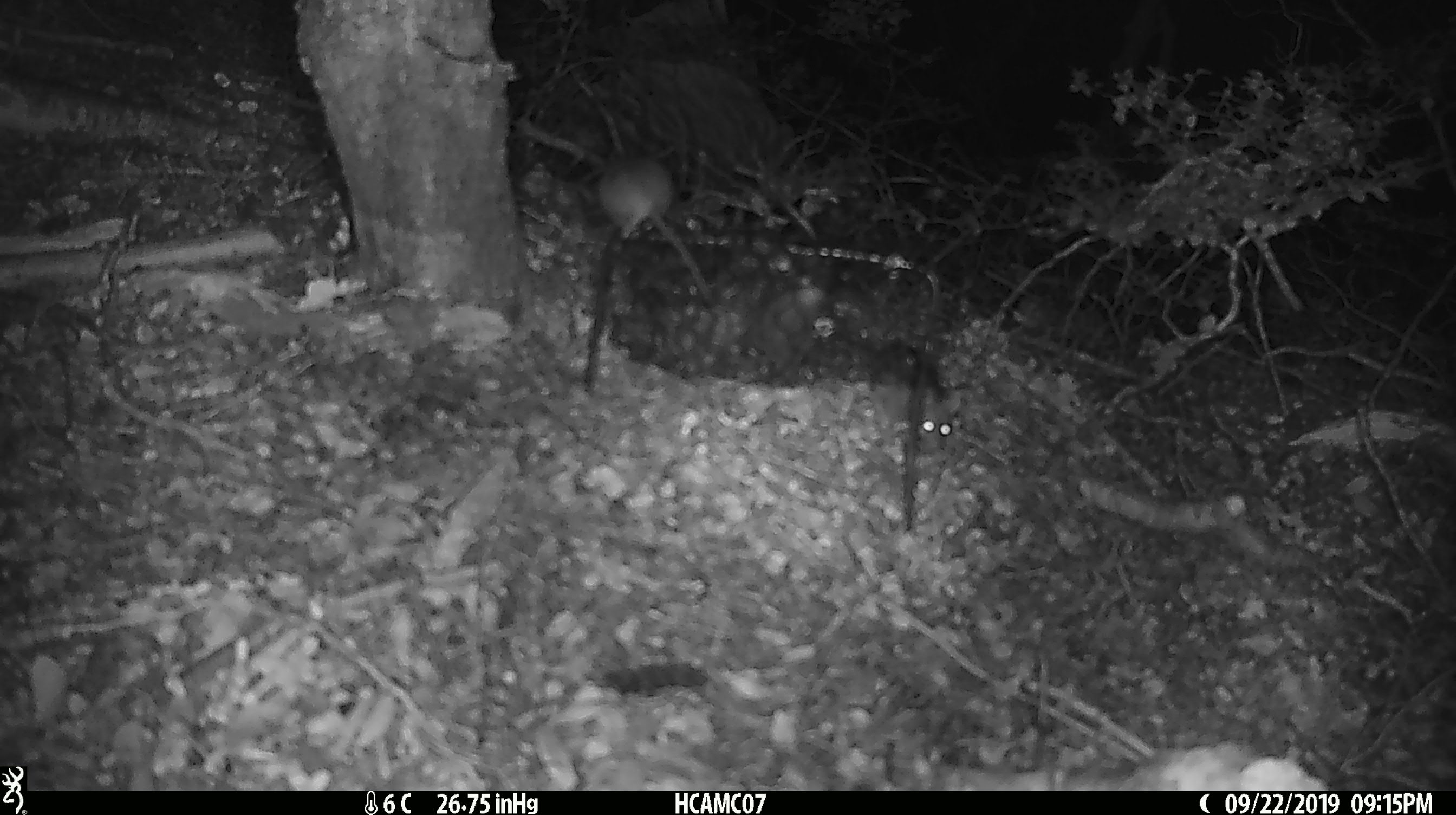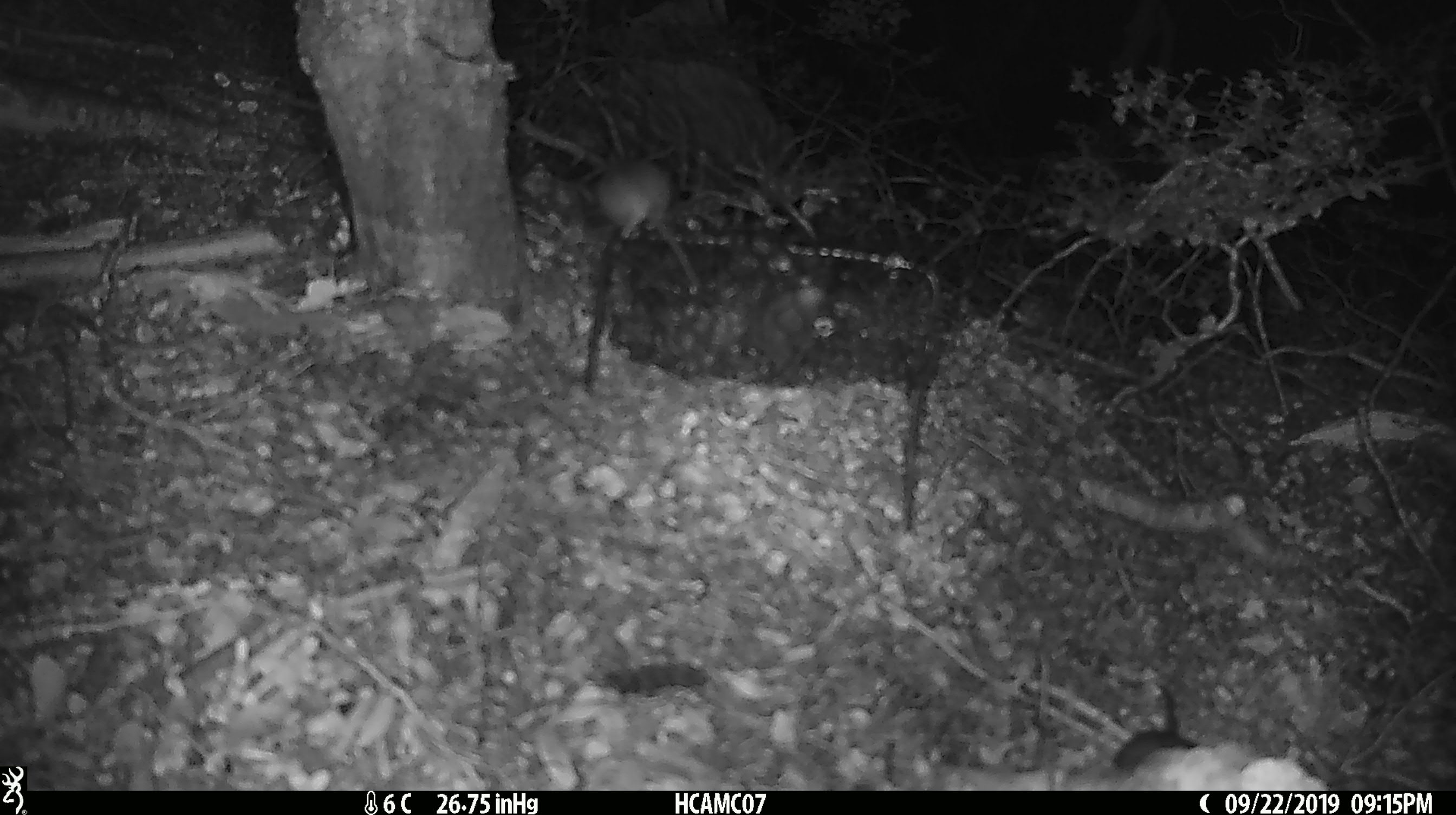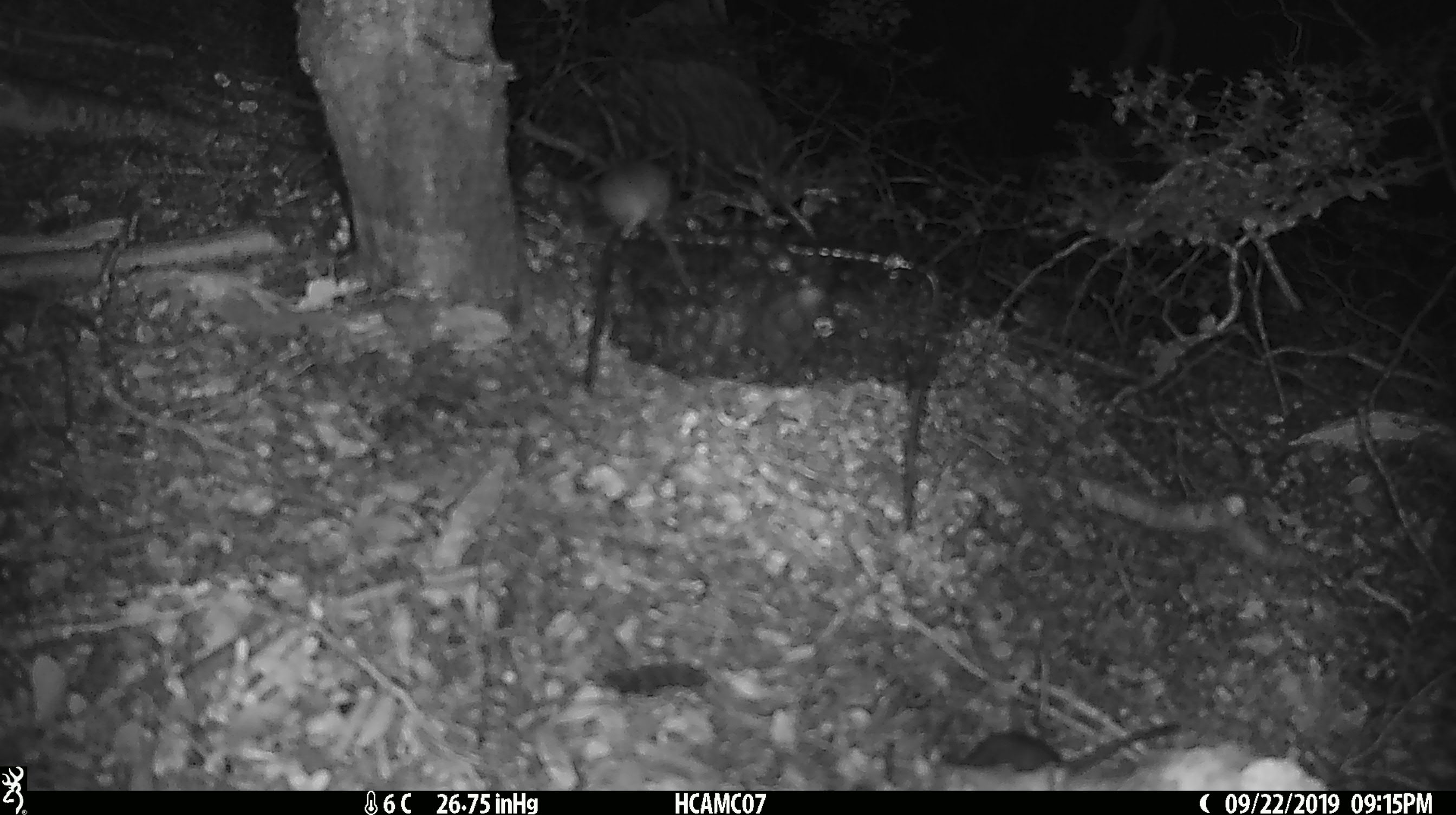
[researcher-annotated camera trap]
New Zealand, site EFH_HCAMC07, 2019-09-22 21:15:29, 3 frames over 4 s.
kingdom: Animalia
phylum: Chordata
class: Mammalia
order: Rodentia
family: Muridae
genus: Mus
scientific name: Mus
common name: mouse